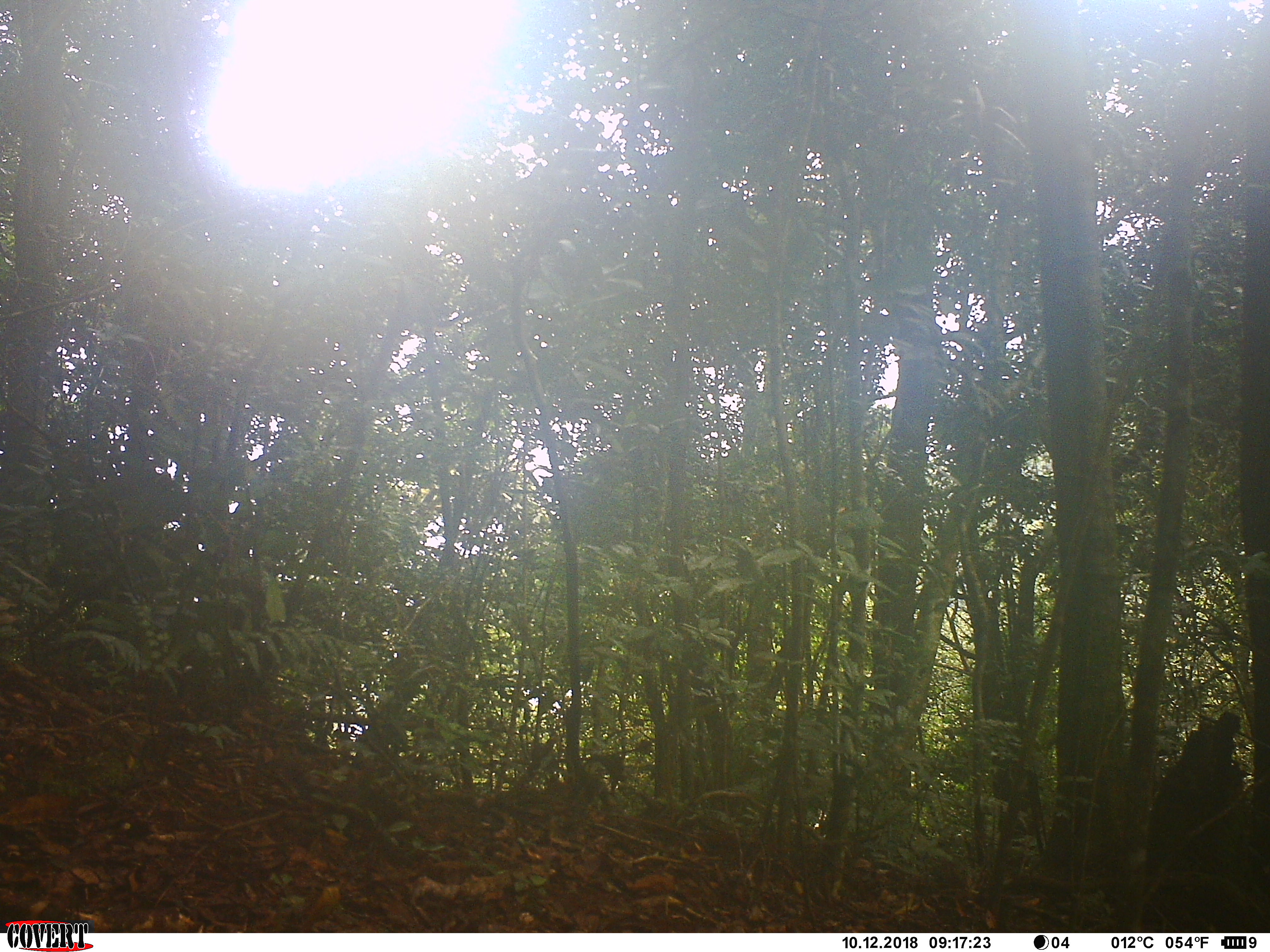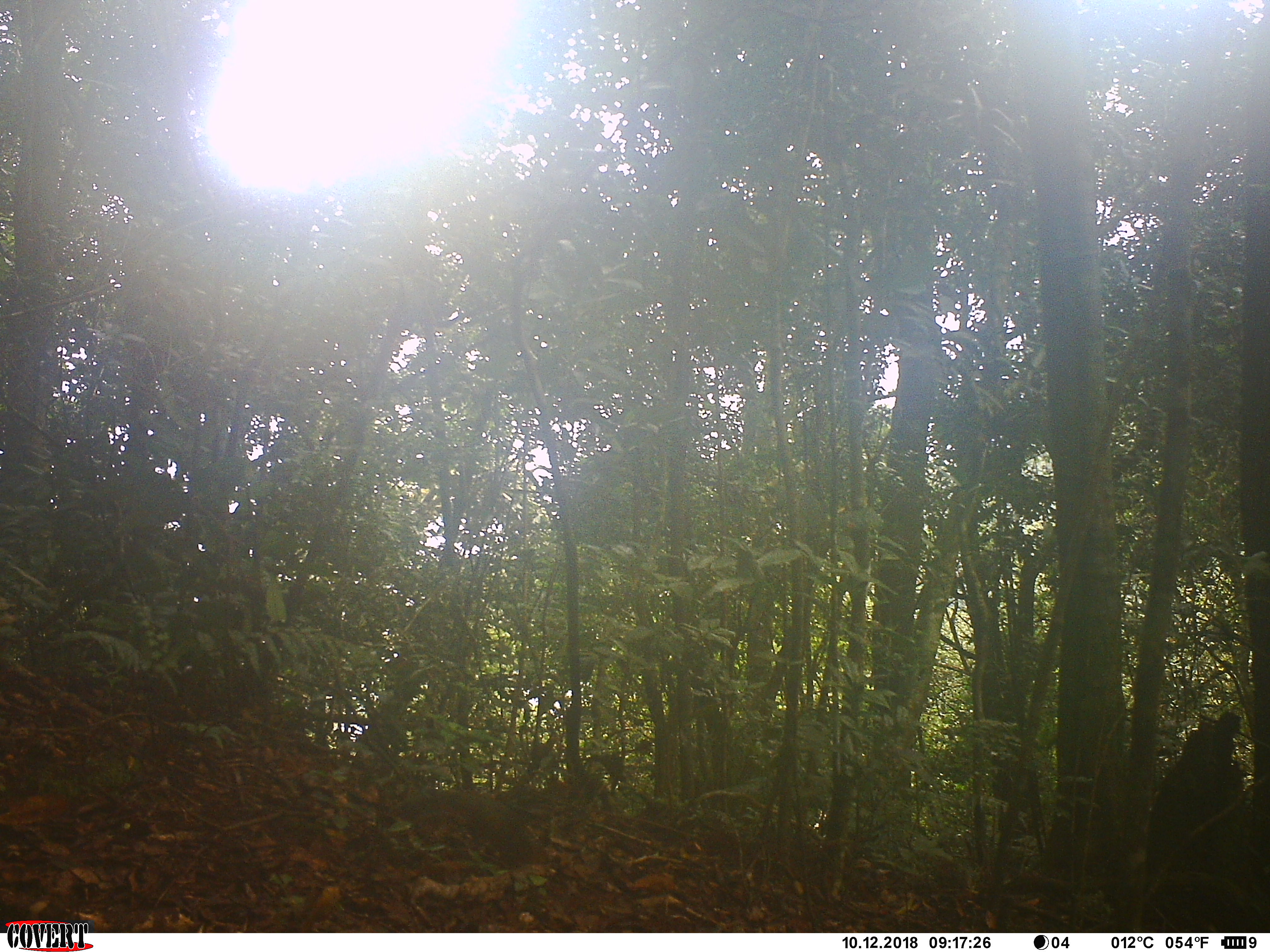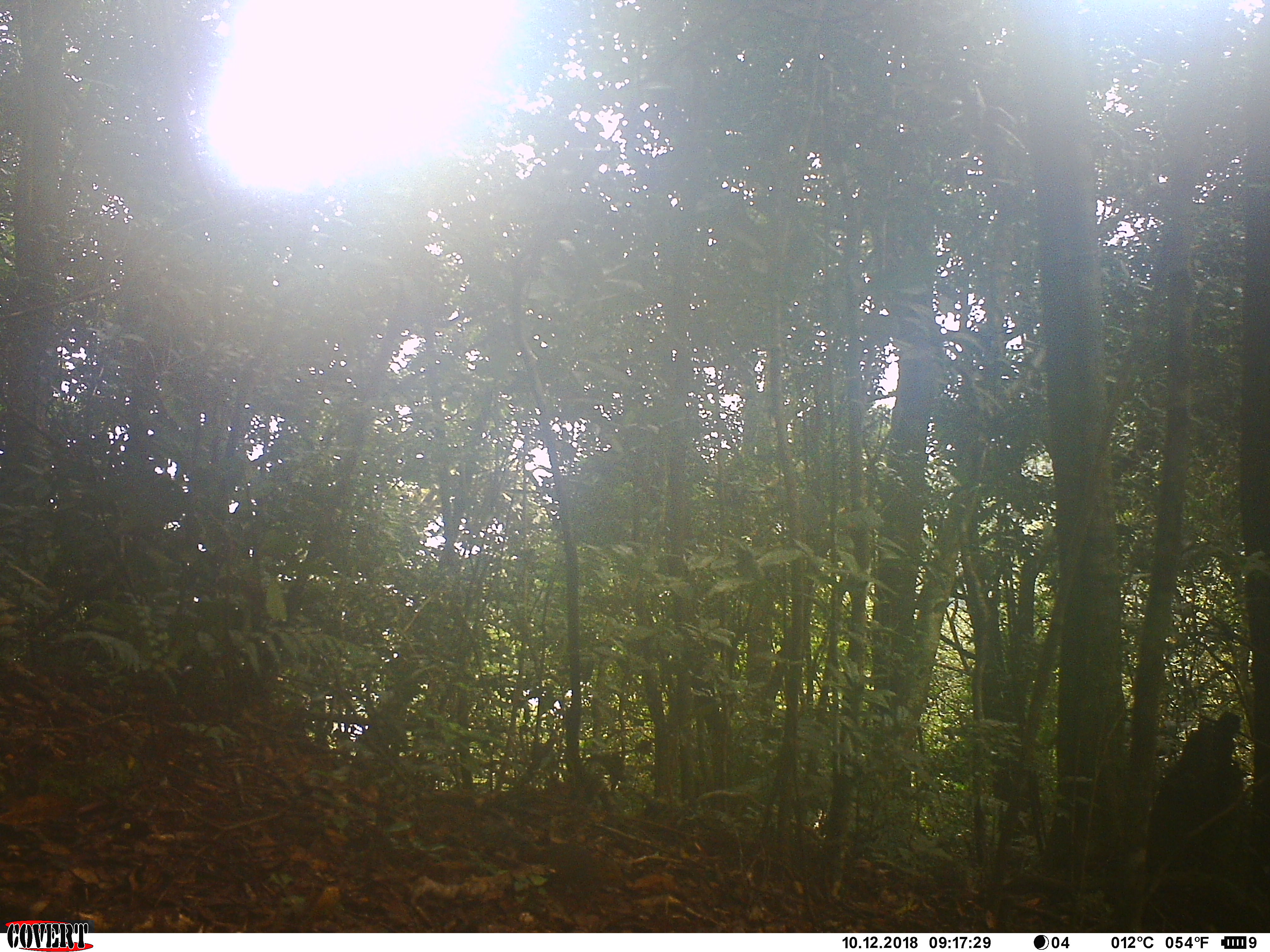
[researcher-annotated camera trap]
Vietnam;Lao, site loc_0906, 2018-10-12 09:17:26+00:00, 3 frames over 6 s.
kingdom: Animalia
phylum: Chordata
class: Mammalia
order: Rodentia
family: Sciuridae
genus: Dremomys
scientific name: Dremomys rufigenis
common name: red-cheeked squirrel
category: red cheeked squirrel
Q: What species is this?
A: Red cheeked squirrel (red-cheeked squirrel) (Dremomys rufigenis).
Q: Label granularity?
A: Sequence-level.